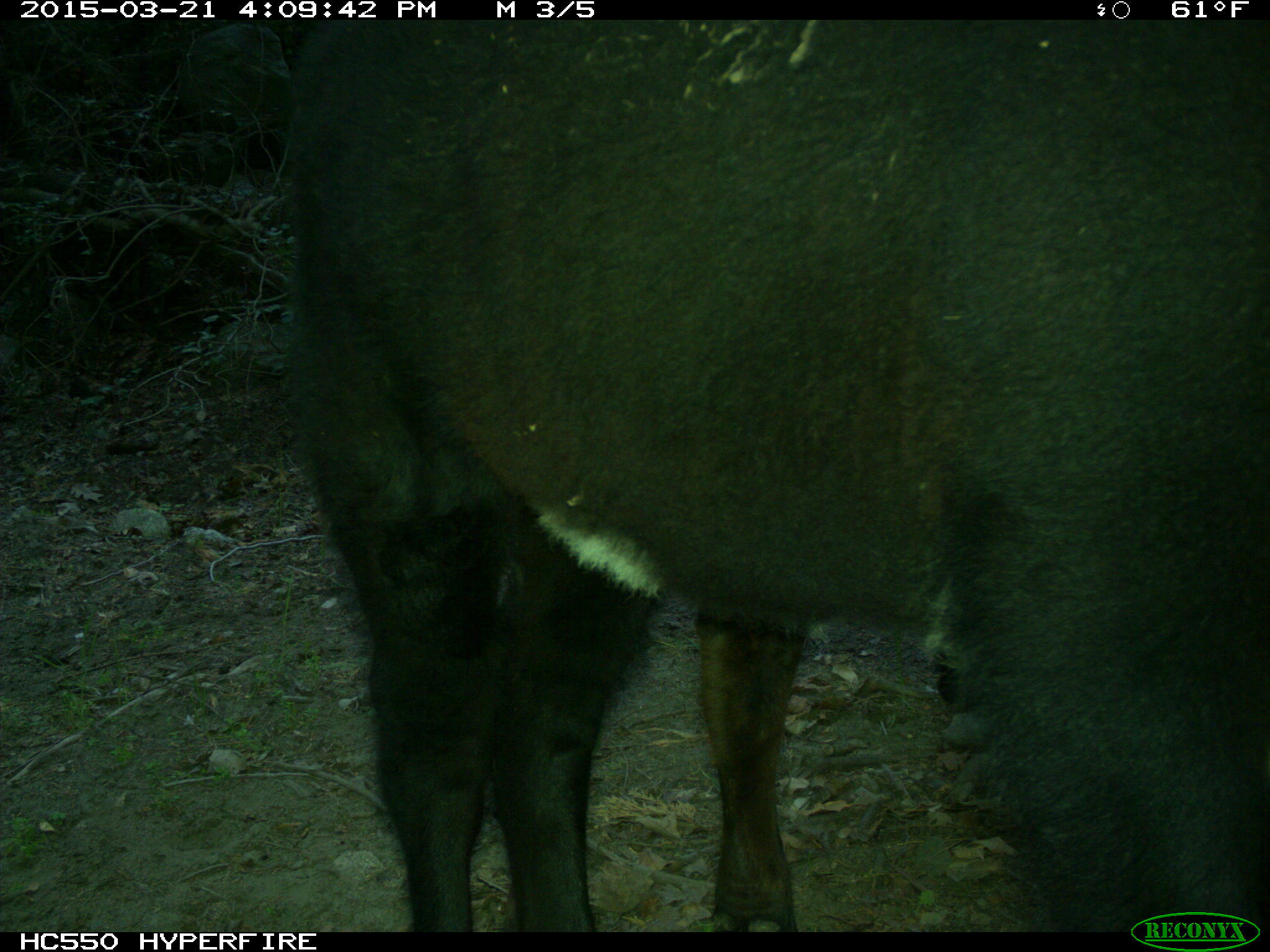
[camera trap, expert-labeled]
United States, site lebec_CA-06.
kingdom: Animalia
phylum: Chordata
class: Mammalia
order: Artiodactyla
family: Bovidae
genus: Bos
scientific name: Bos taurus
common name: domestic cow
Bos taurus (domestic cow).